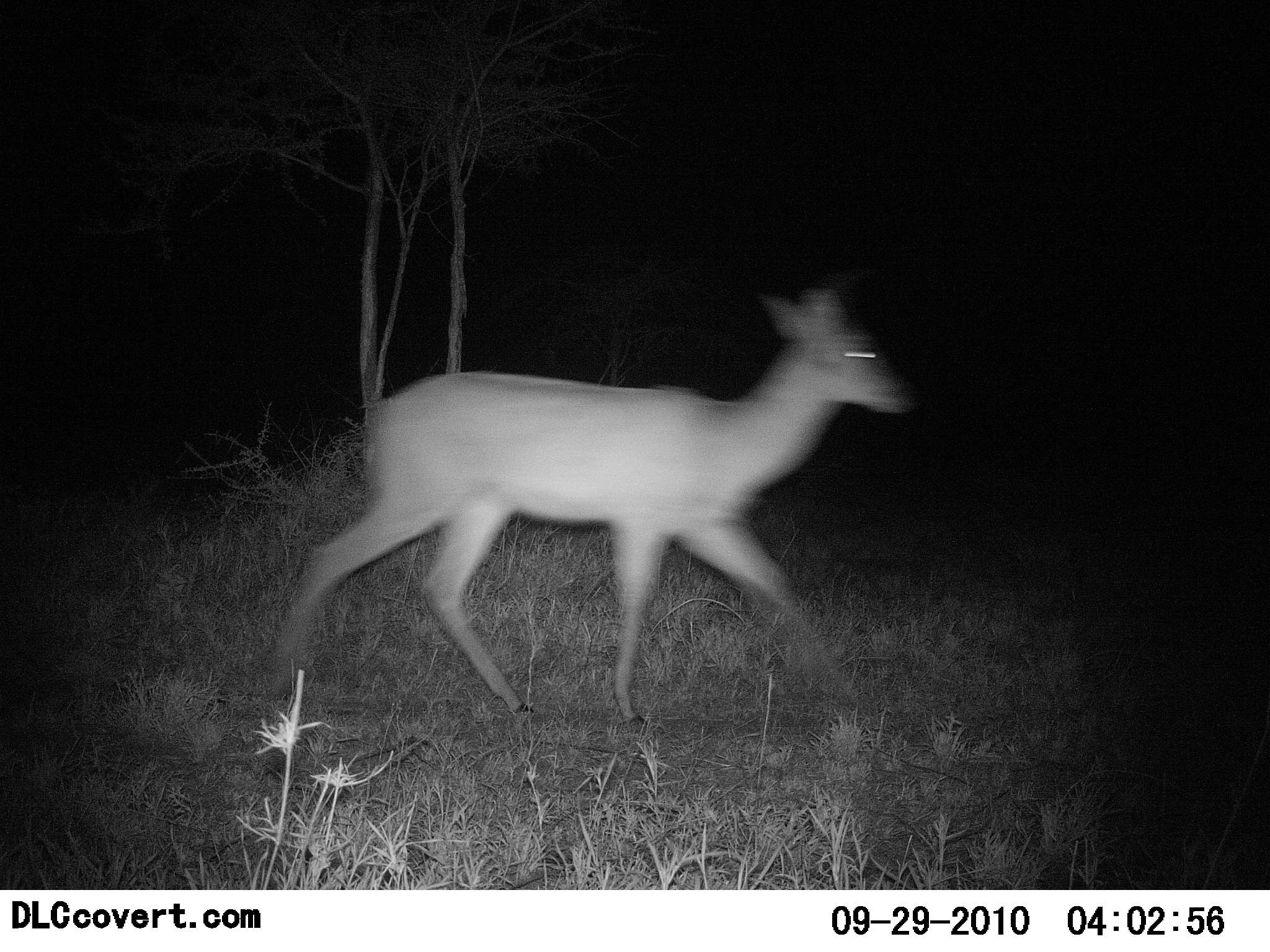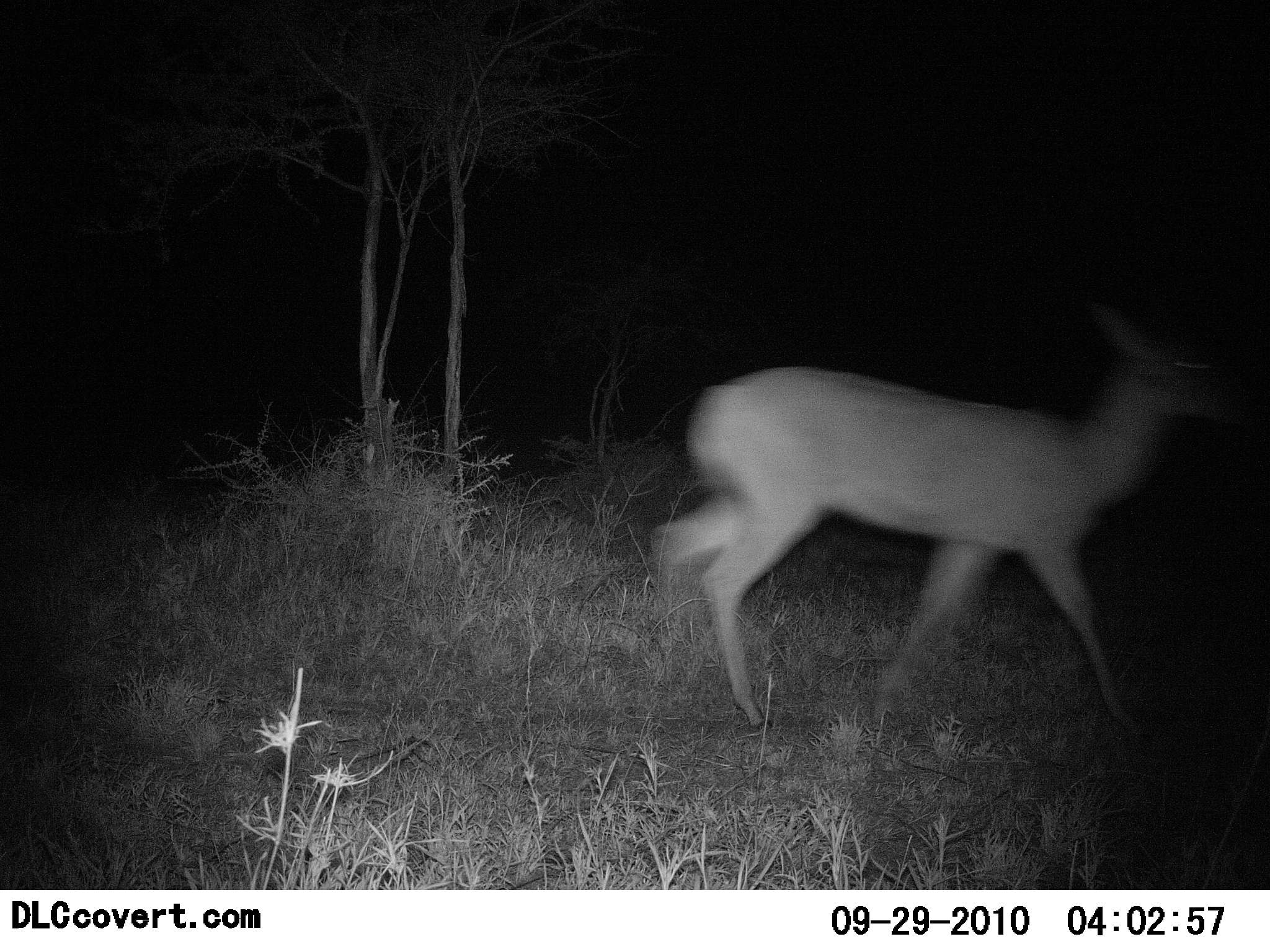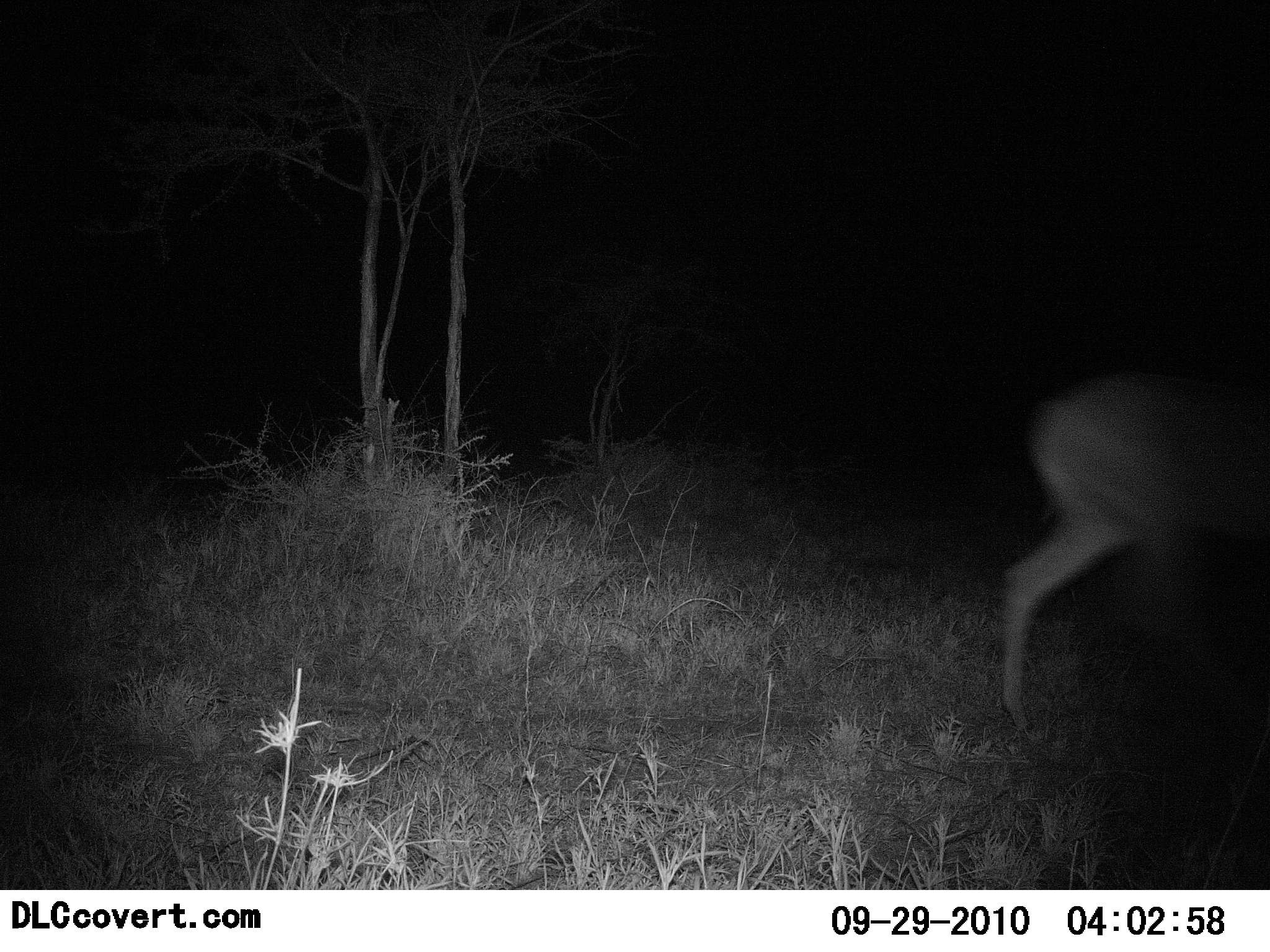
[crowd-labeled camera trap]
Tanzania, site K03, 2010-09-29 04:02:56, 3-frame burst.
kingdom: Animalia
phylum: Chordata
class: Mammalia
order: Artiodactyla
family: Bovidae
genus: Redunca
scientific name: Redunca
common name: reedbuck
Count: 1.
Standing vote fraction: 0%.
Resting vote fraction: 0%.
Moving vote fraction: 100%.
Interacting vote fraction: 0%.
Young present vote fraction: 0%.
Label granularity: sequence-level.